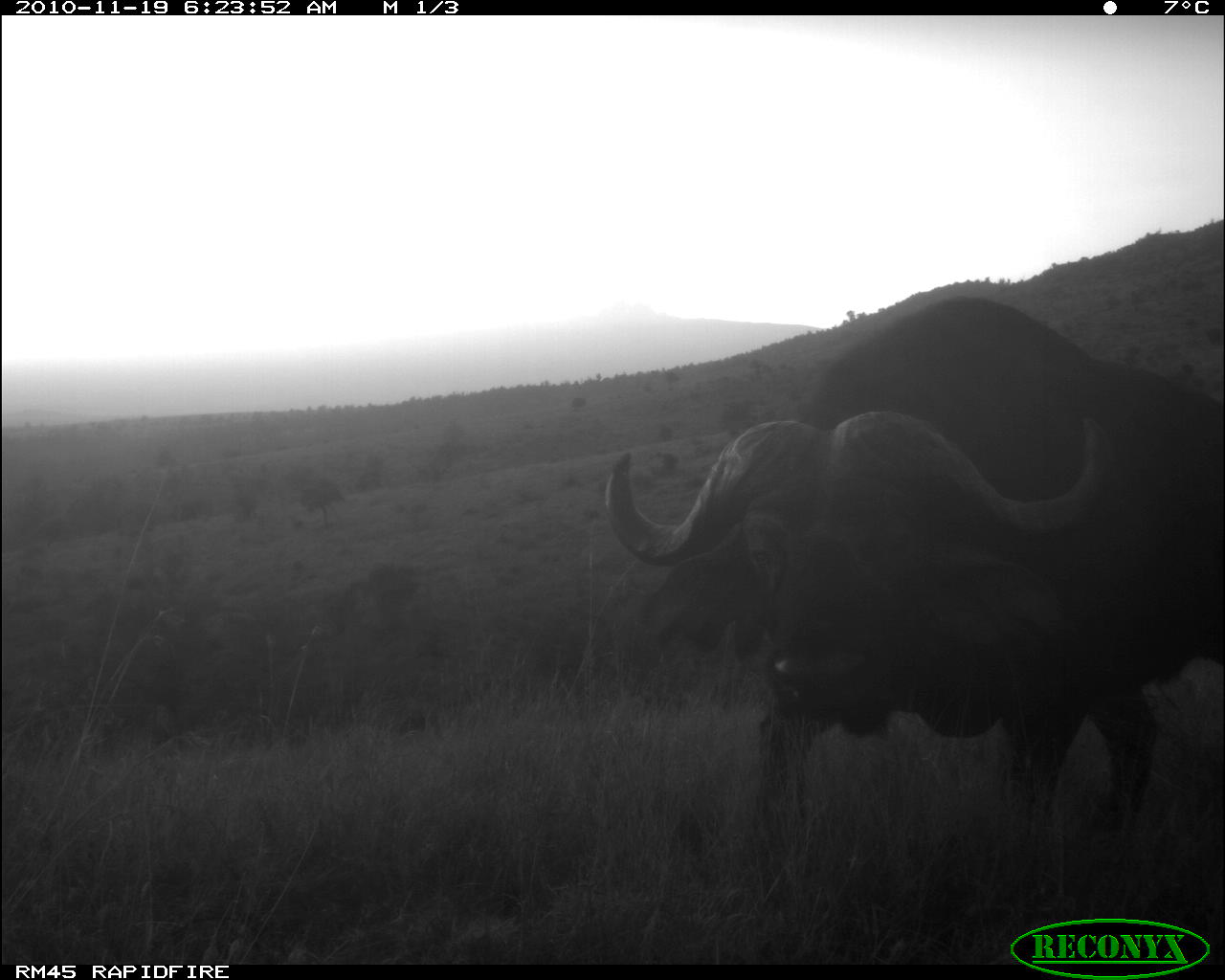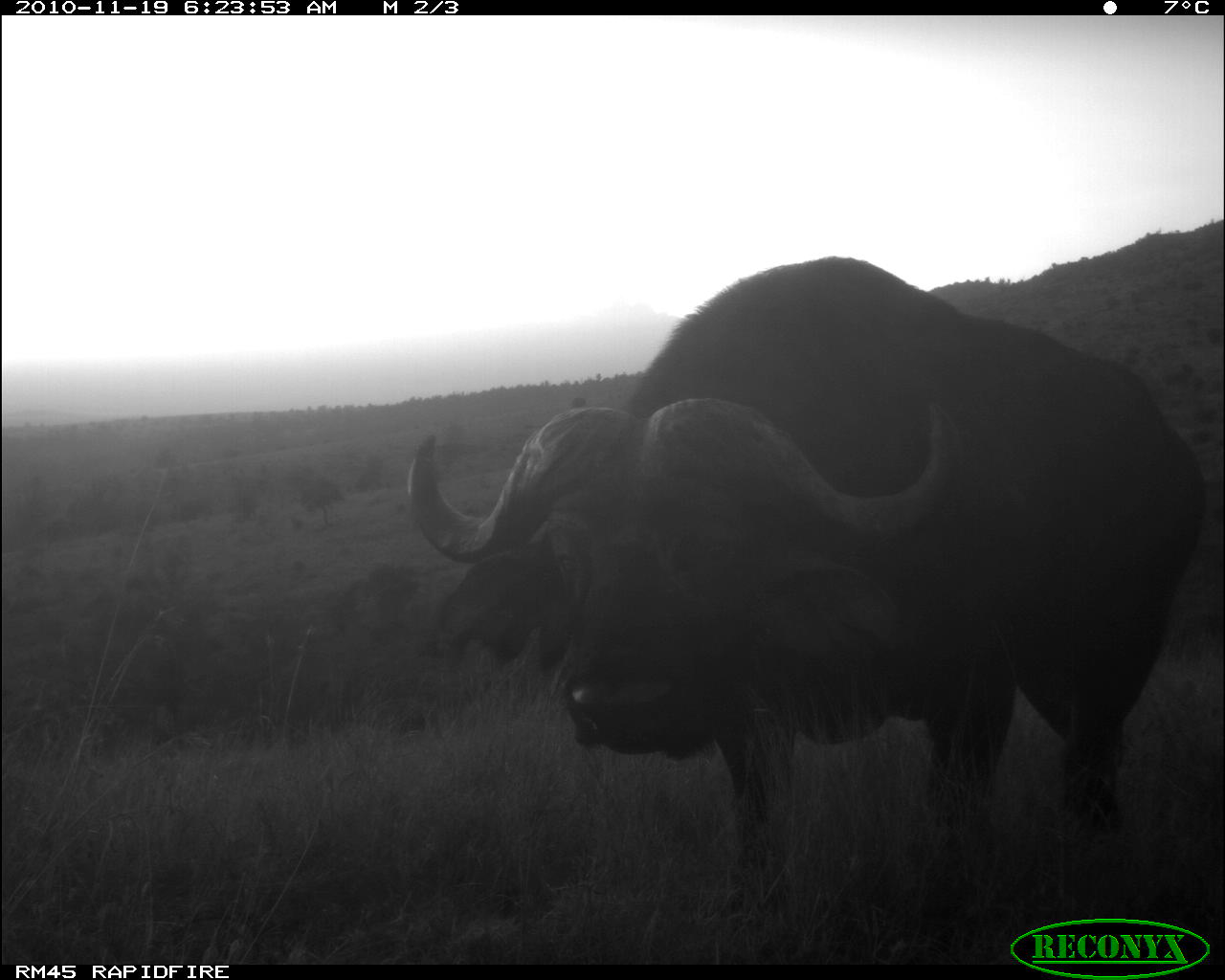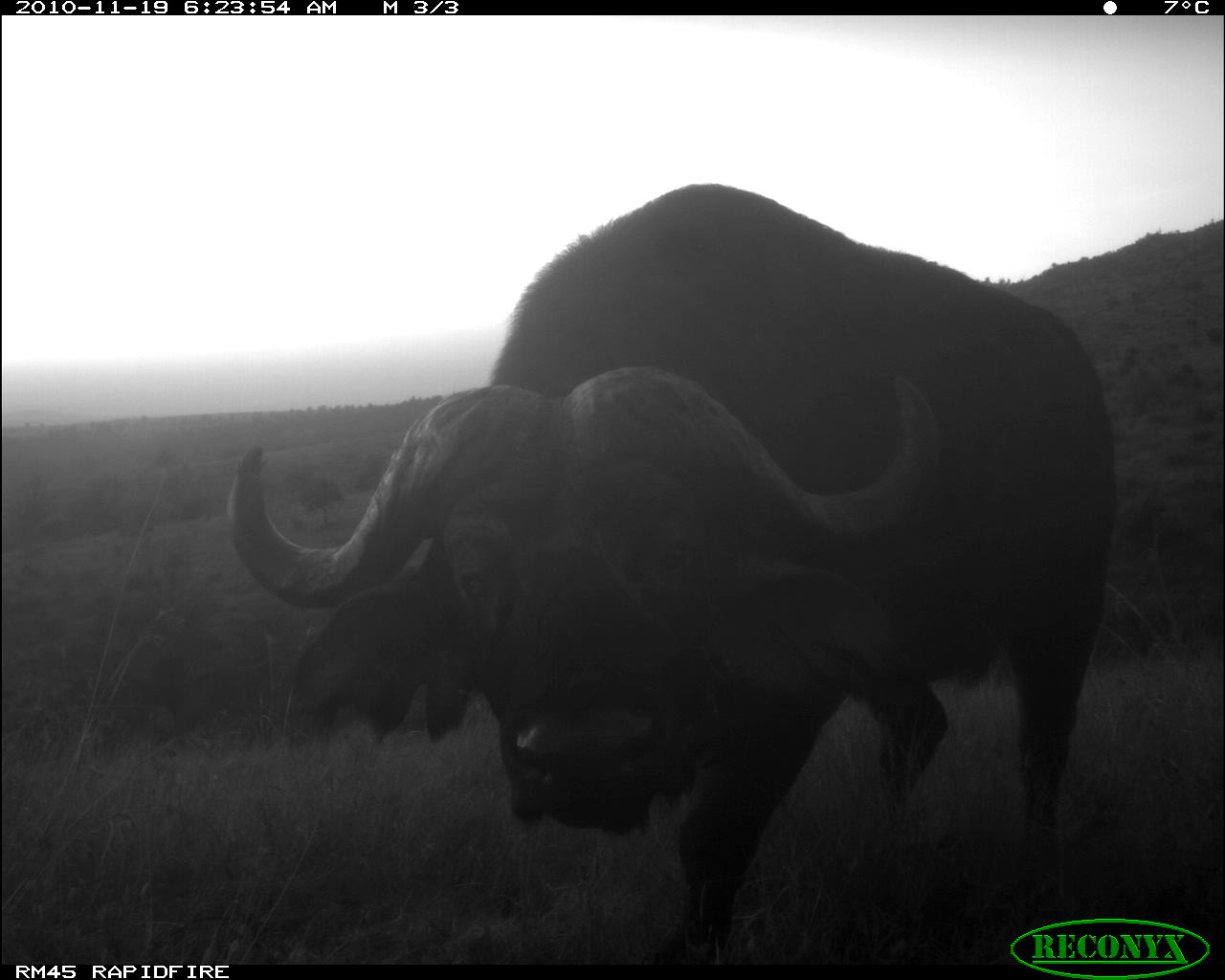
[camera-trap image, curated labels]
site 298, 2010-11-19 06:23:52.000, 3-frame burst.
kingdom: Animalia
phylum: Chordata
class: Mammalia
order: Artiodactyla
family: Bovidae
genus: Syncerus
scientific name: Syncerus caffer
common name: african buffalo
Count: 1.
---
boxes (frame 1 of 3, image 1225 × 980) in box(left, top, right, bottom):
syncerus caffer: box(601, 292, 1225, 905)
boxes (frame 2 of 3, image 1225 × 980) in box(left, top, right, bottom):
syncerus caffer: box(407, 256, 1207, 935)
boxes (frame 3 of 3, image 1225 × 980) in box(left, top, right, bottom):
syncerus caffer: box(225, 184, 1117, 964)